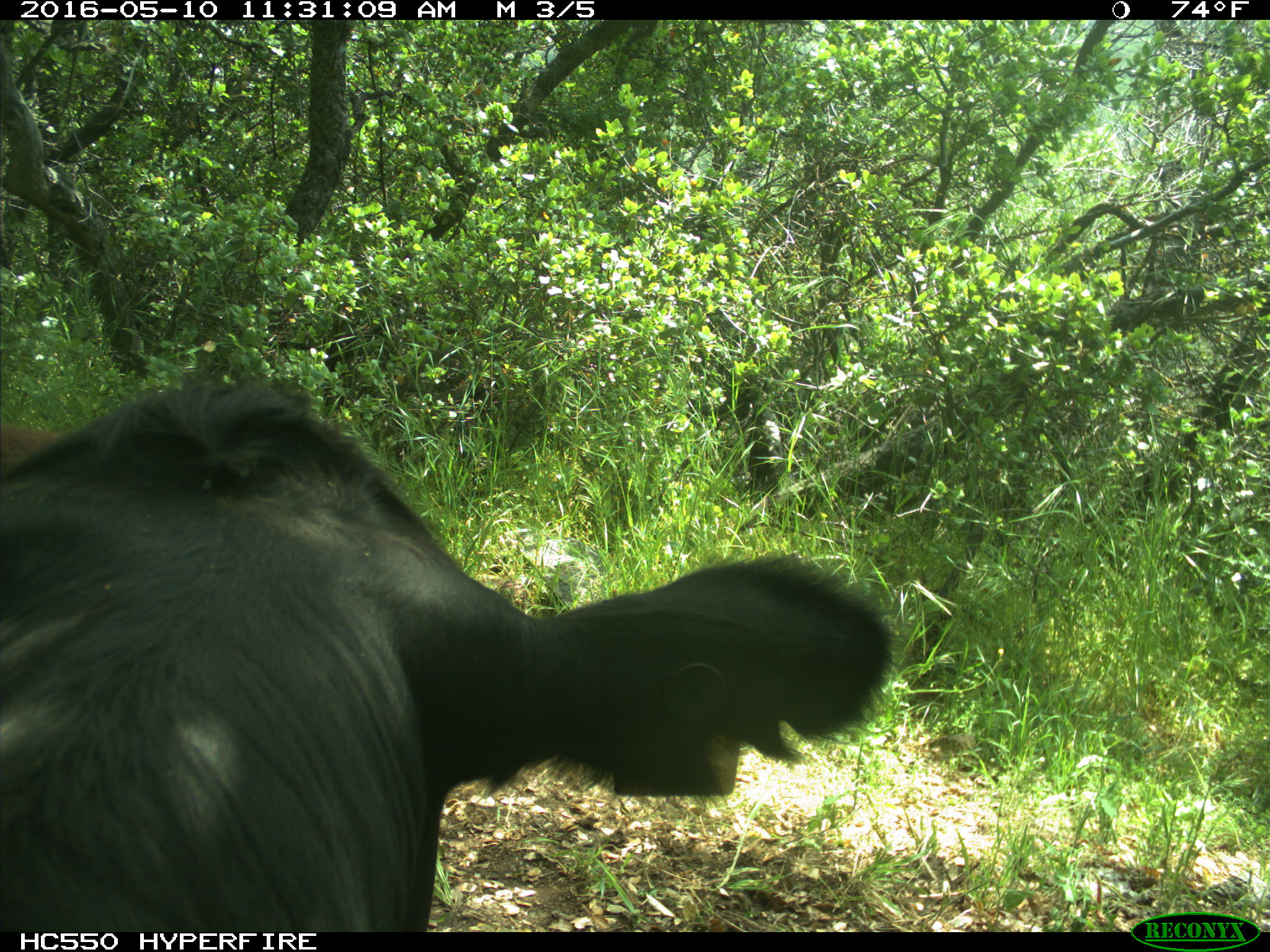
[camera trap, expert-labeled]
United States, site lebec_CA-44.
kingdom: Animalia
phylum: Chordata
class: Mammalia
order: Artiodactyla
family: Bovidae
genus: Bos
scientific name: Bos taurus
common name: domestic cow